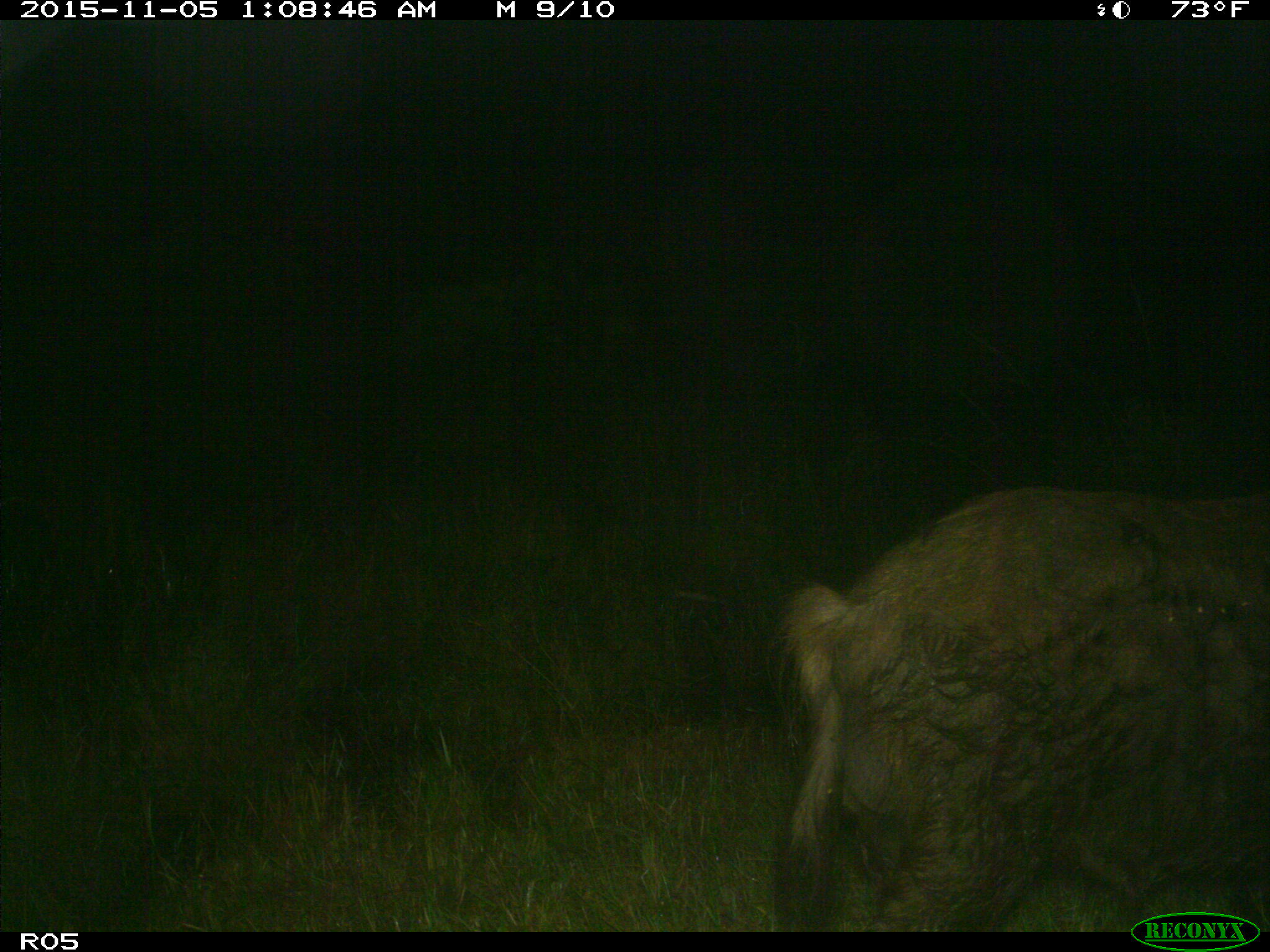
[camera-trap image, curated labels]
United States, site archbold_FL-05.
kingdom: Animalia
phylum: Chordata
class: Mammalia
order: Artiodactyla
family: Suidae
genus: Sus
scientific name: Sus scrofa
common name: wild boar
Sus scrofa (wild boar).